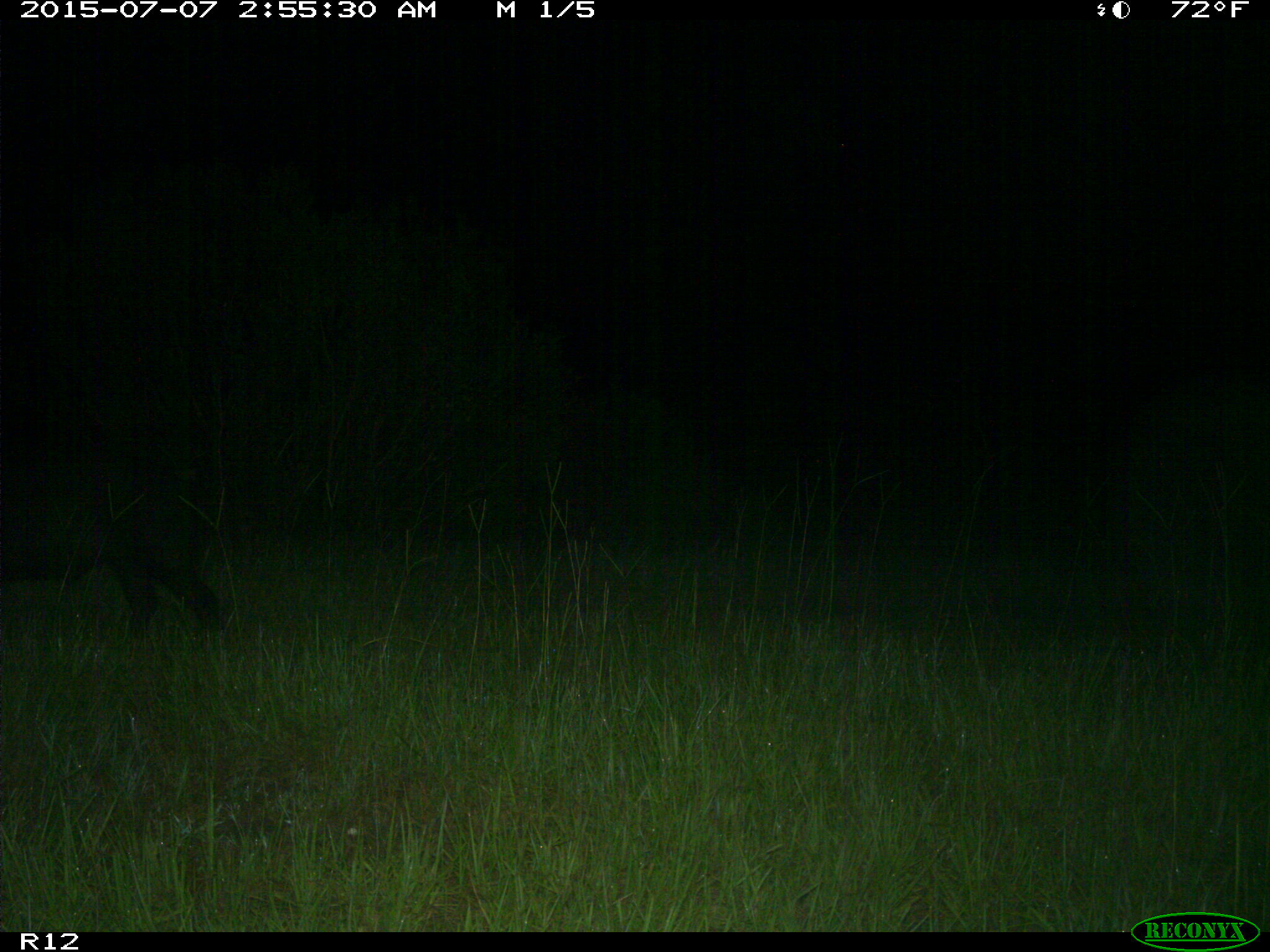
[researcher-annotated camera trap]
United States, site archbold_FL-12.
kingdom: Animalia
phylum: Chordata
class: Mammalia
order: Artiodactyla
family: Suidae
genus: Sus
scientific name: Sus scrofa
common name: wild boar